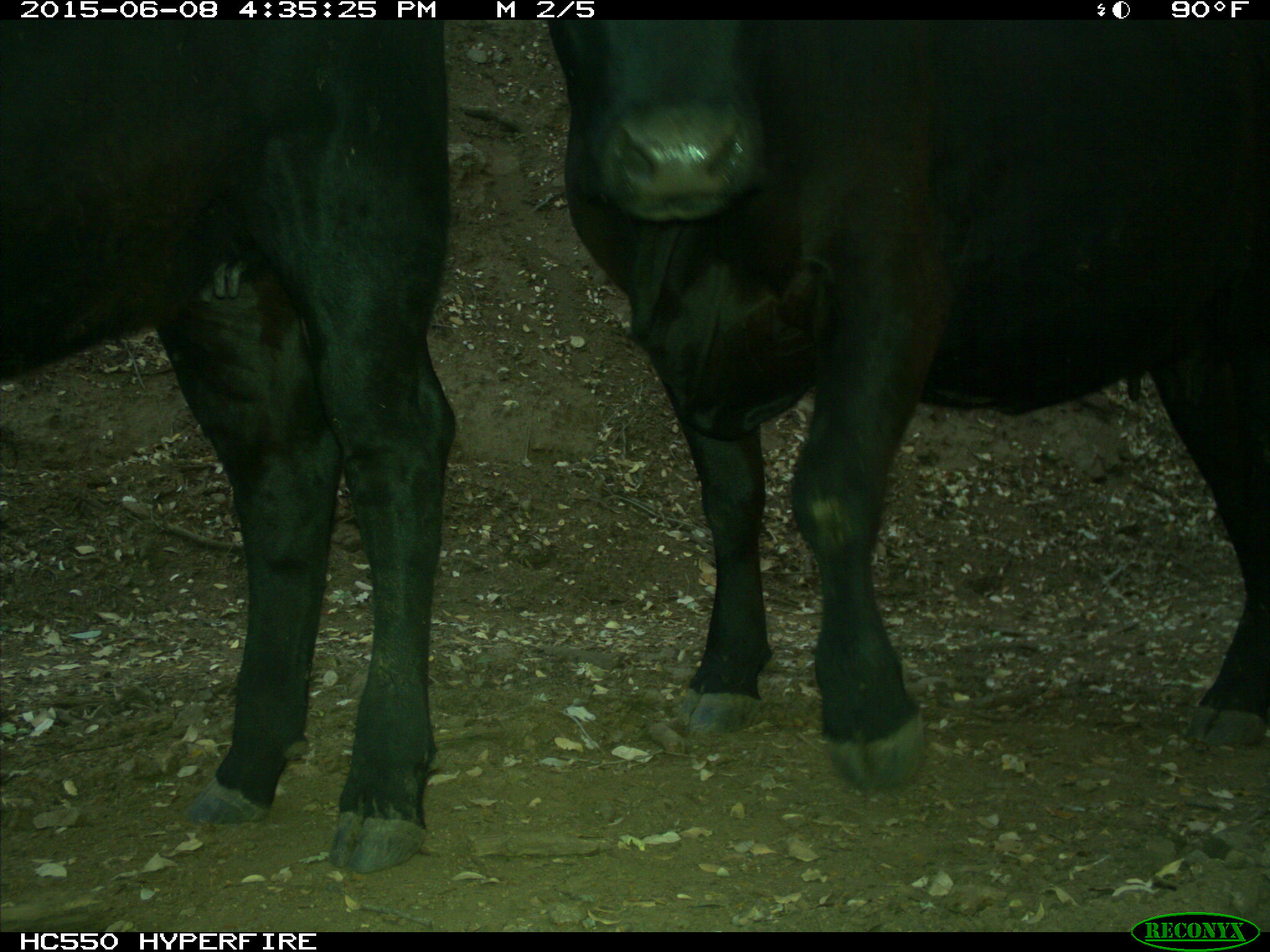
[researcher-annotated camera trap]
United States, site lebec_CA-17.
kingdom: Animalia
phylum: Chordata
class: Mammalia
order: Artiodactyla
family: Bovidae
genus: Bos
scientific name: Bos taurus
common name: domestic cow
Bos taurus (domestic cow).